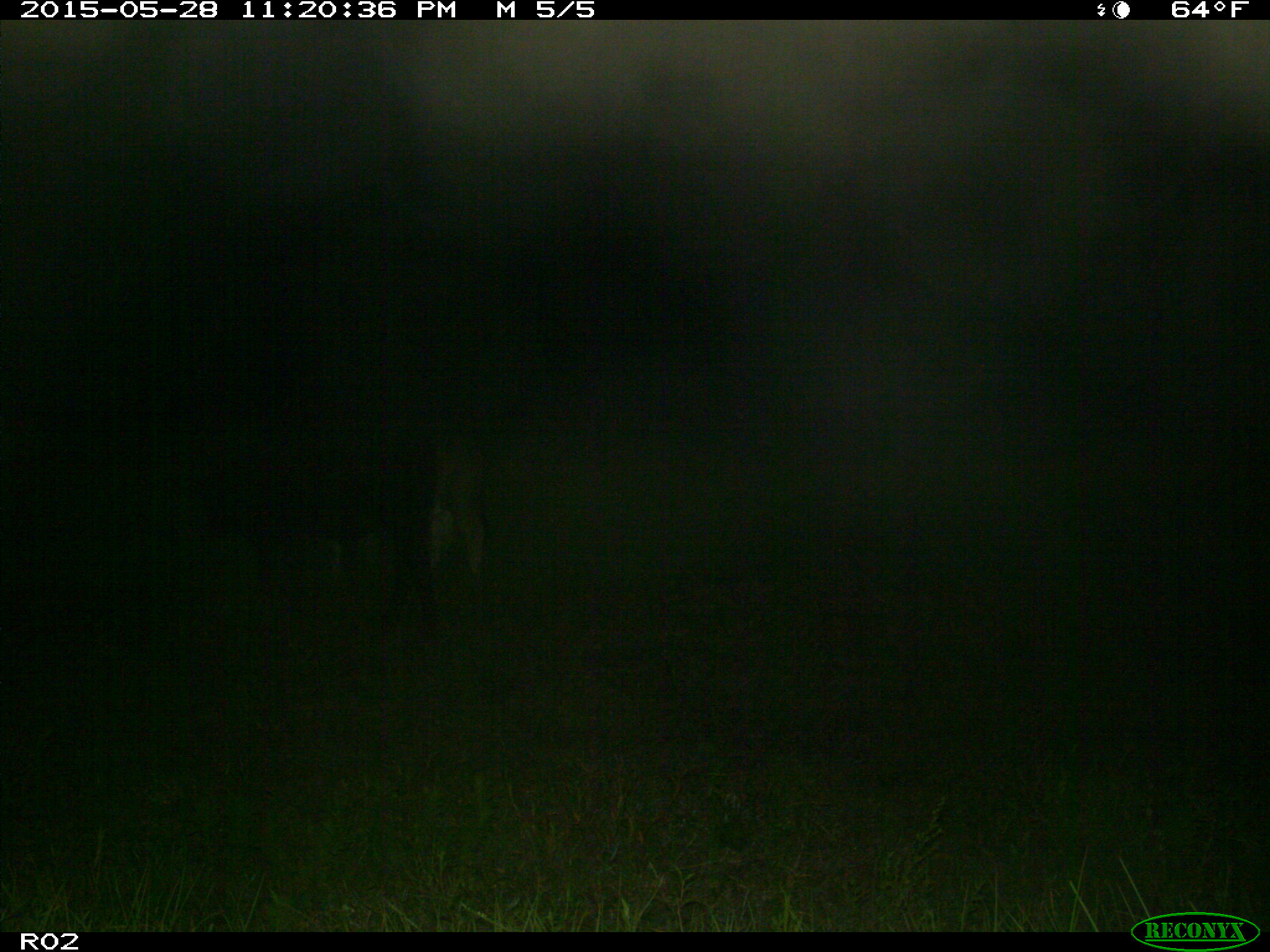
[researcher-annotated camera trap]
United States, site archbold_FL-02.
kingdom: Animalia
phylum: Chordata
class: Mammalia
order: Artiodactyla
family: Bovidae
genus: Bos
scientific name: Bos taurus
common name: domestic cow